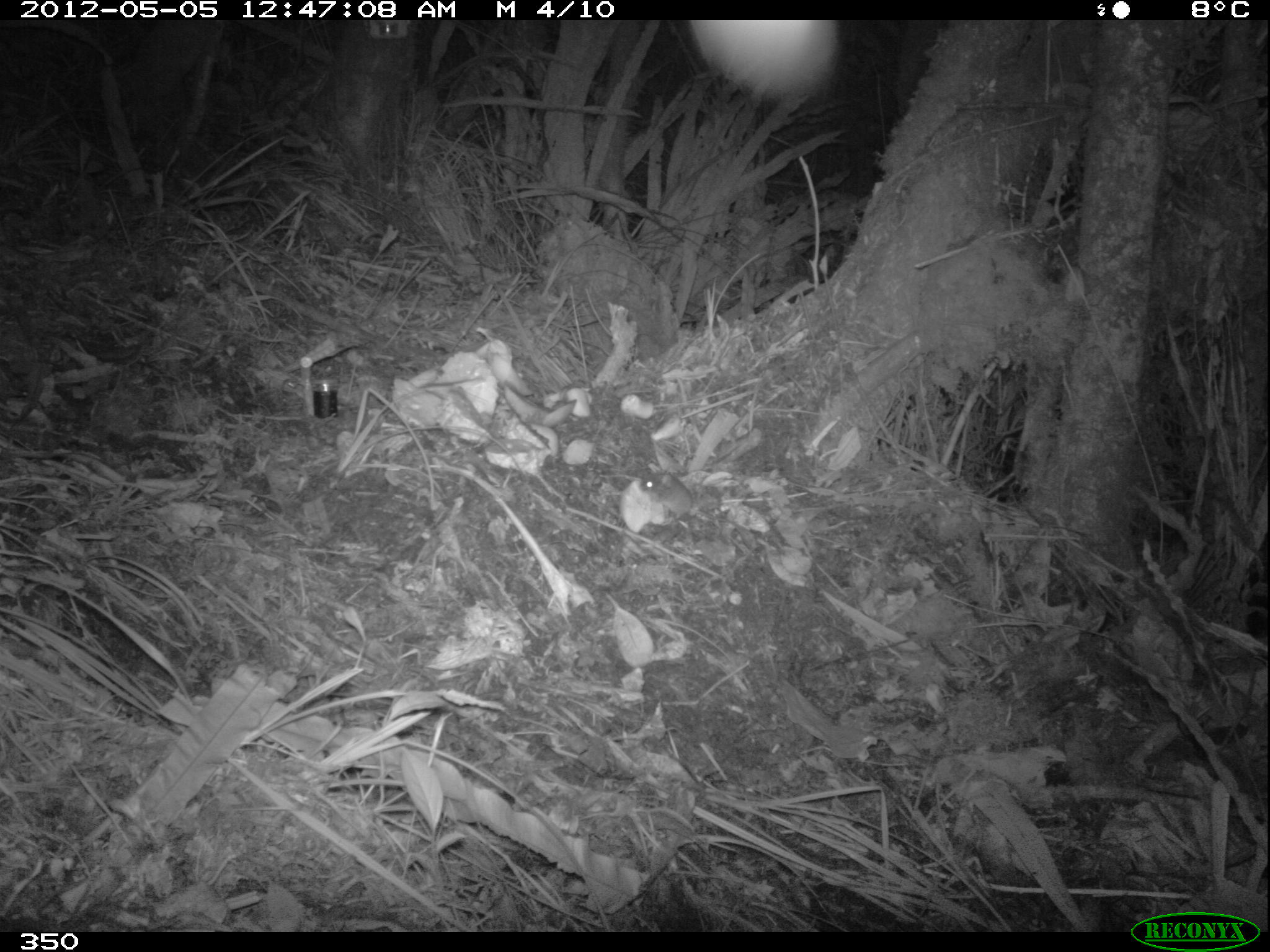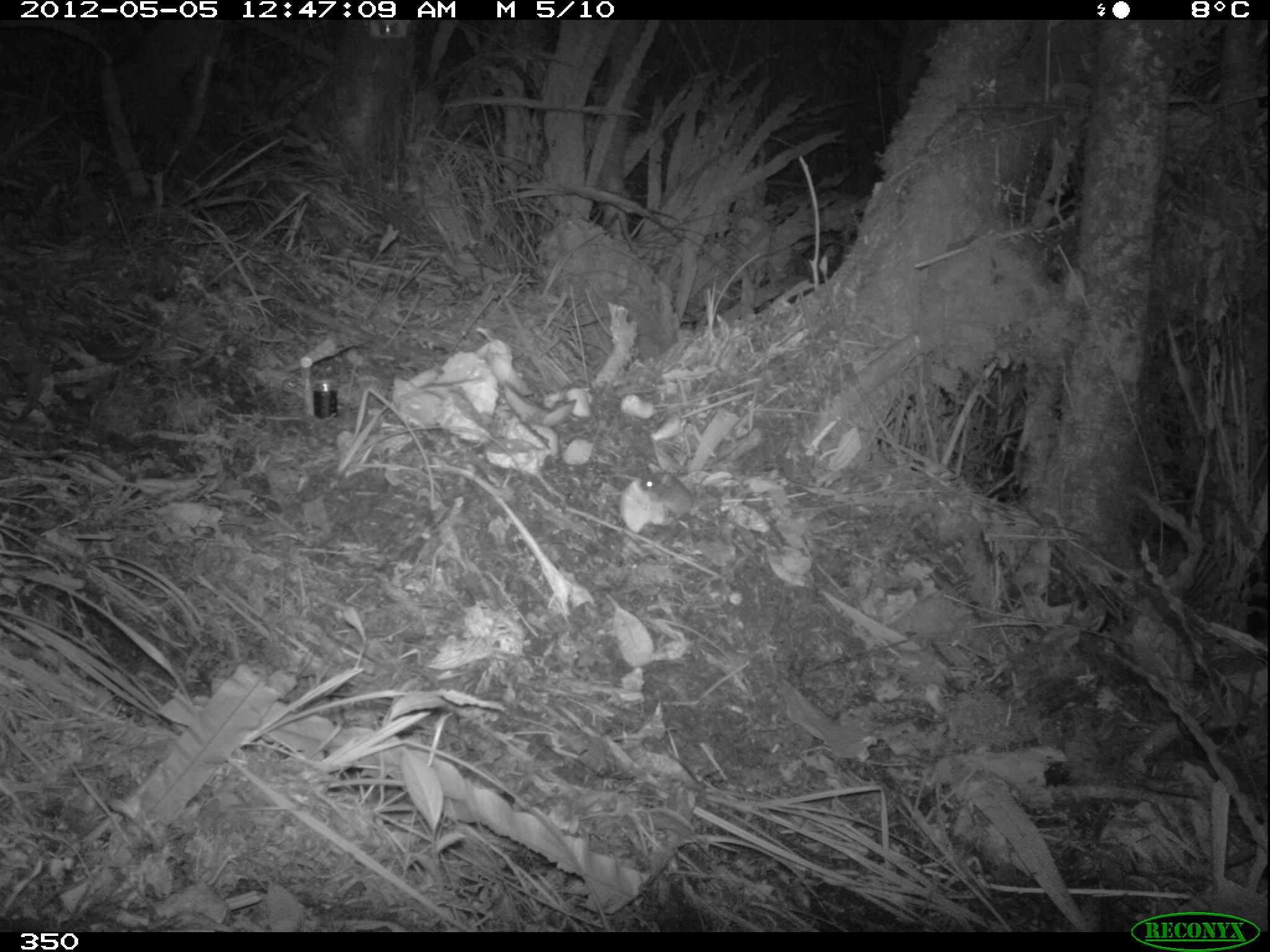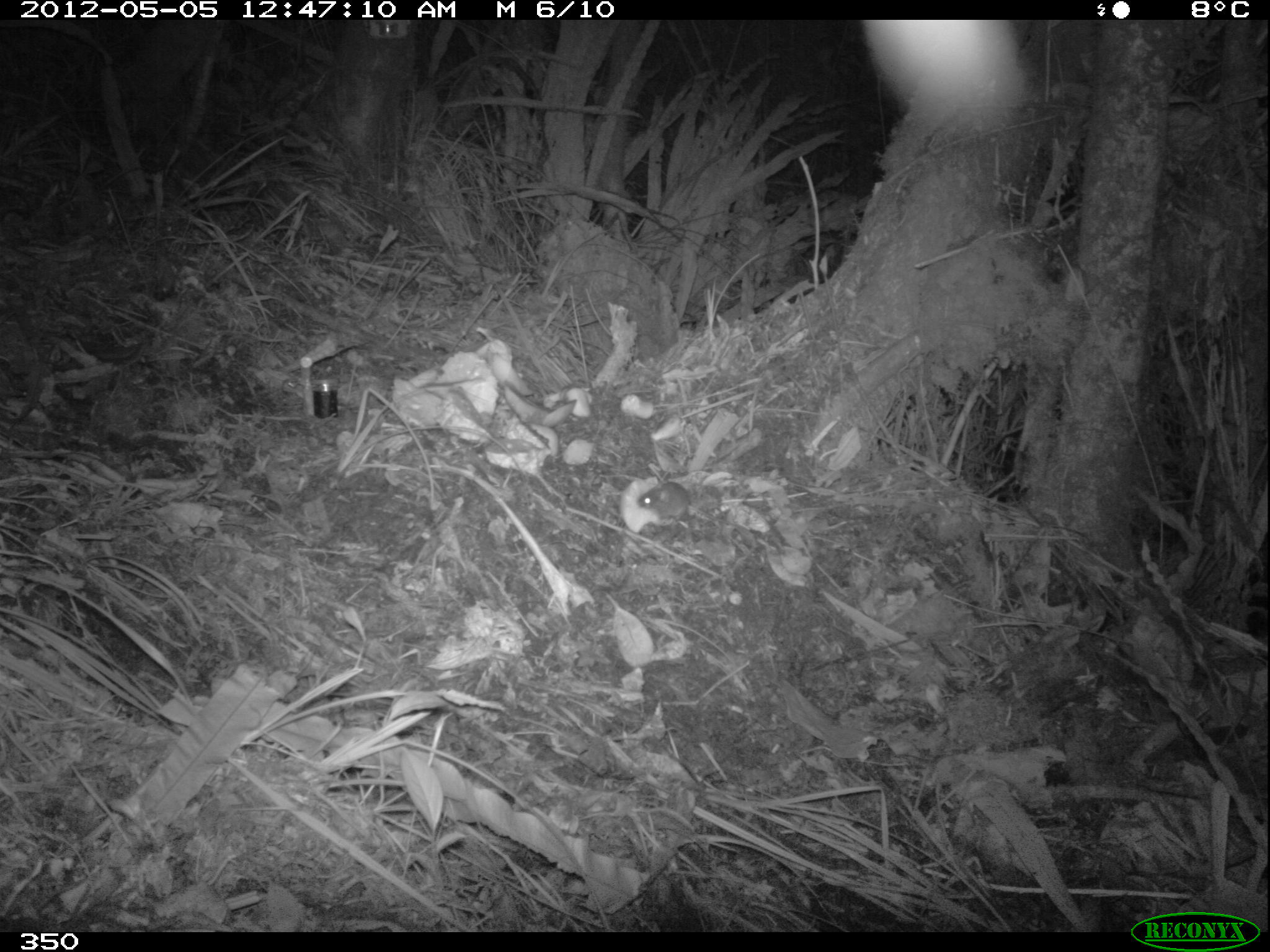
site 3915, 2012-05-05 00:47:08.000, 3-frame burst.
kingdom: Animalia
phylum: Chordata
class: Mammalia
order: Rodentia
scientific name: Rodentia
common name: rodents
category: unknown rodent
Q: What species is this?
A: Unknown rodent (rodents) (Rodentia).